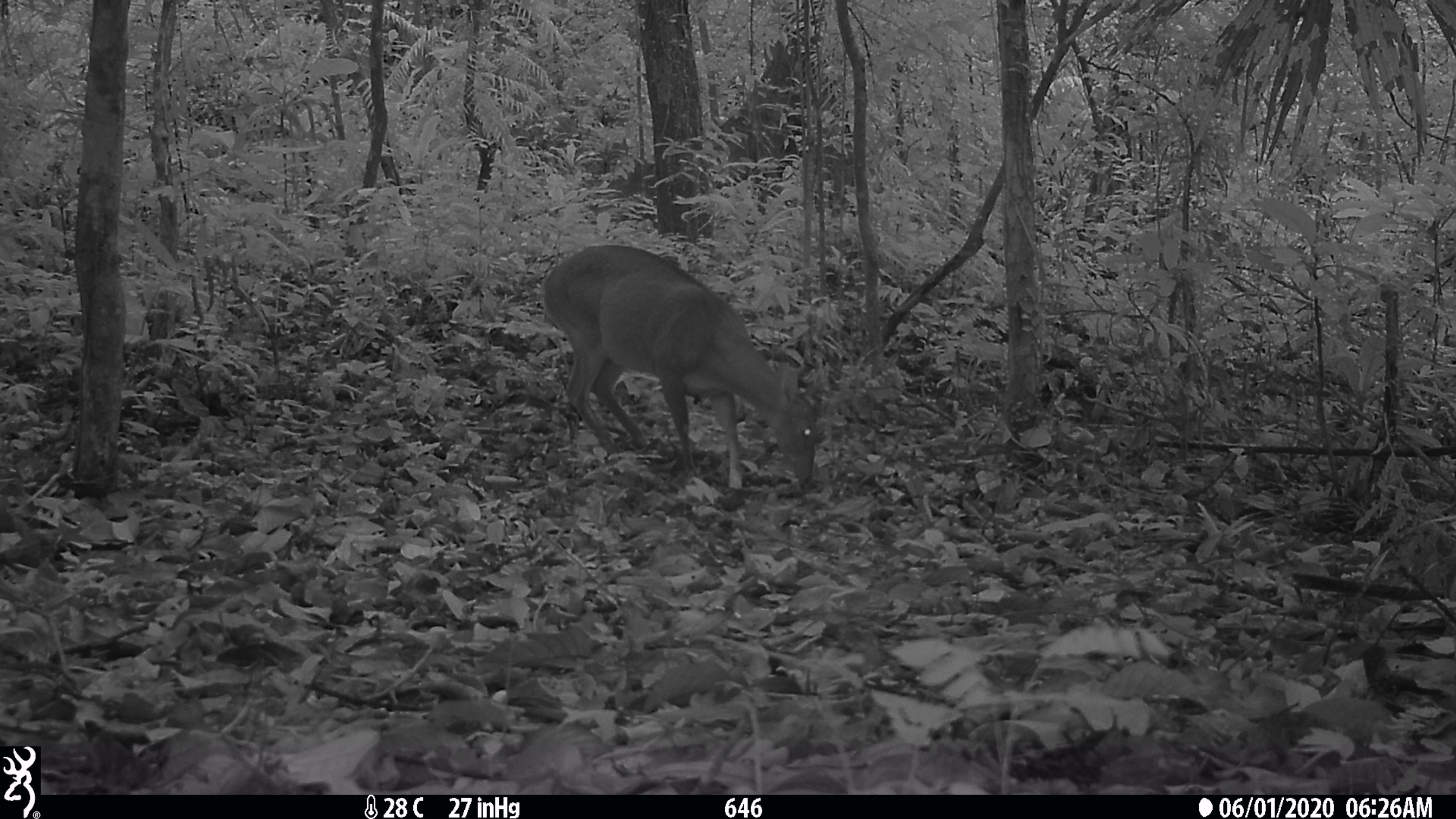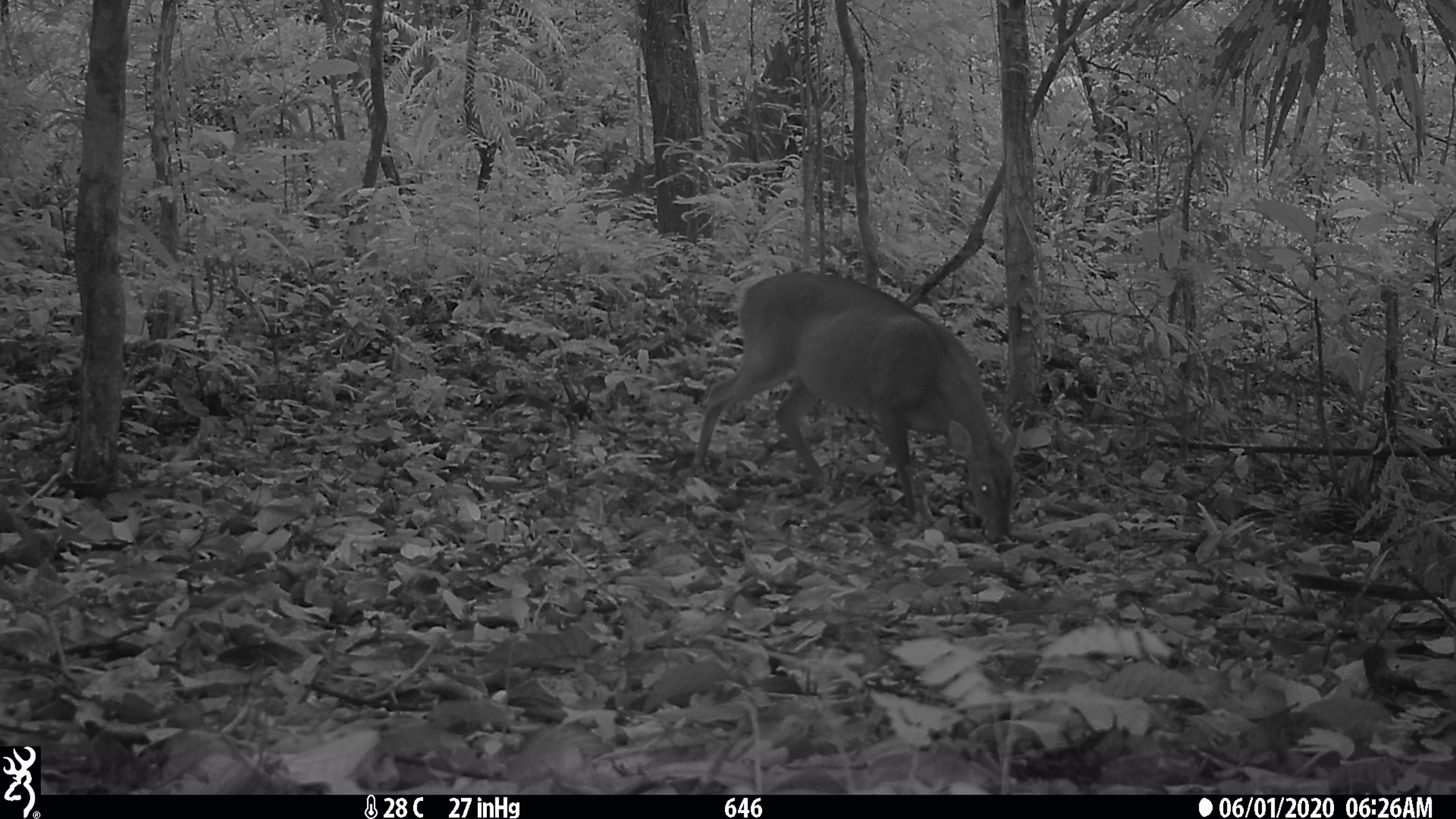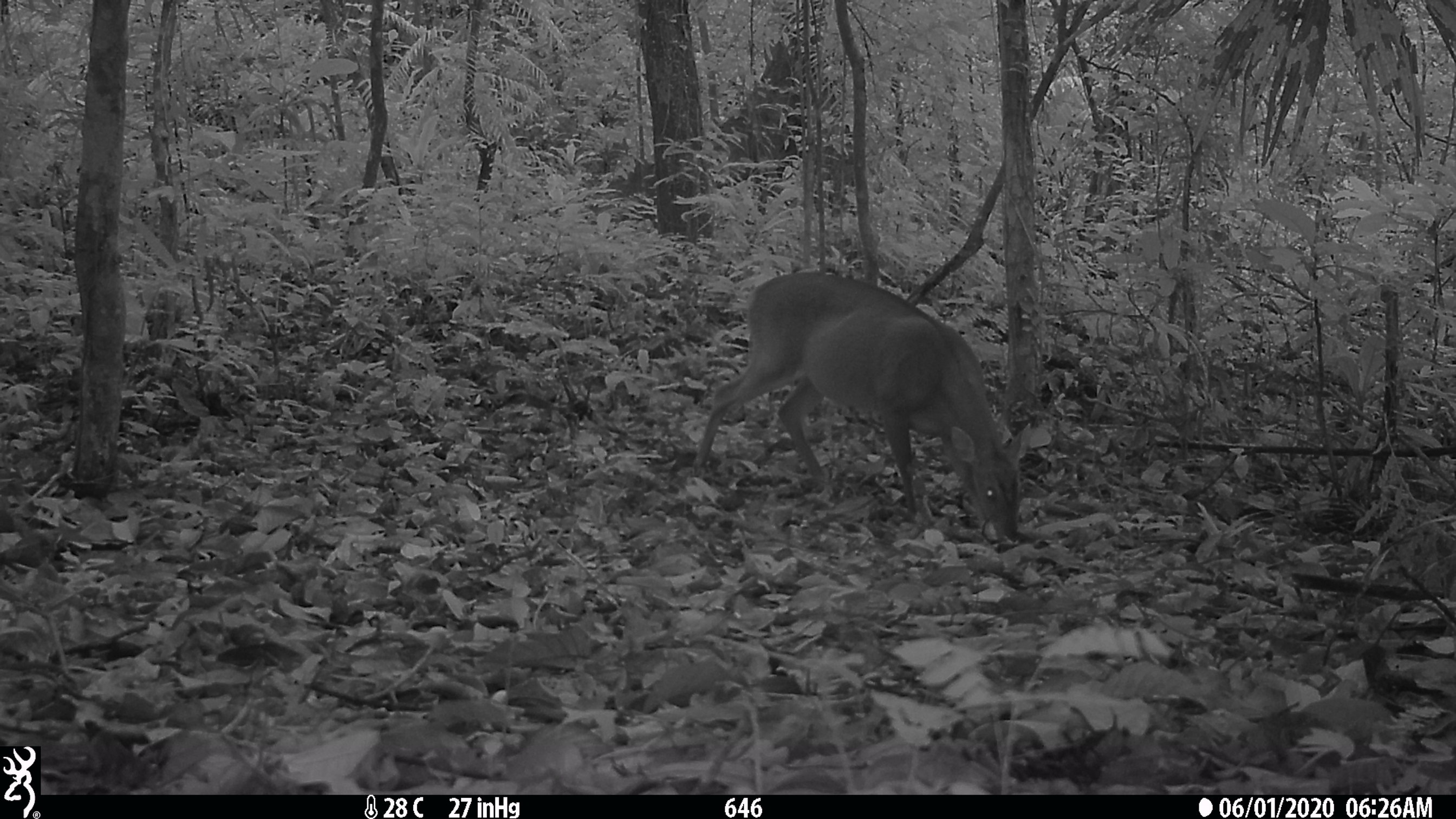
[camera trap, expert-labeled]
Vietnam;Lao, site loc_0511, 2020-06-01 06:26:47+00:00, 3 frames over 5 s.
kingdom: Animalia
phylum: Chordata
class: Mammalia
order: Artiodactyla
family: Cervidae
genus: Muntiacus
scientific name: Muntiacus vuquangensis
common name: large-antlered muntjac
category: large antlered muntjac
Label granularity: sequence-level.